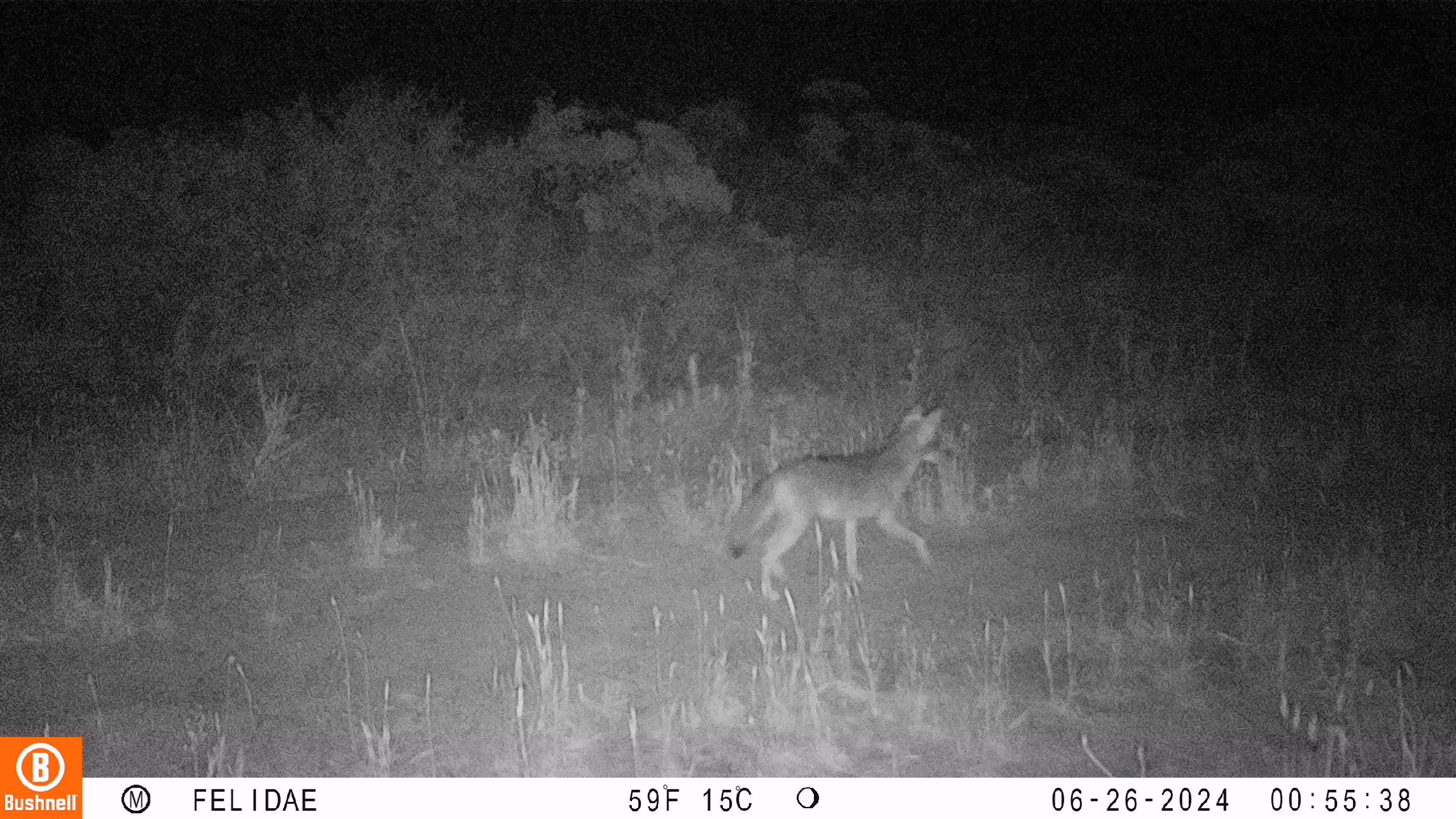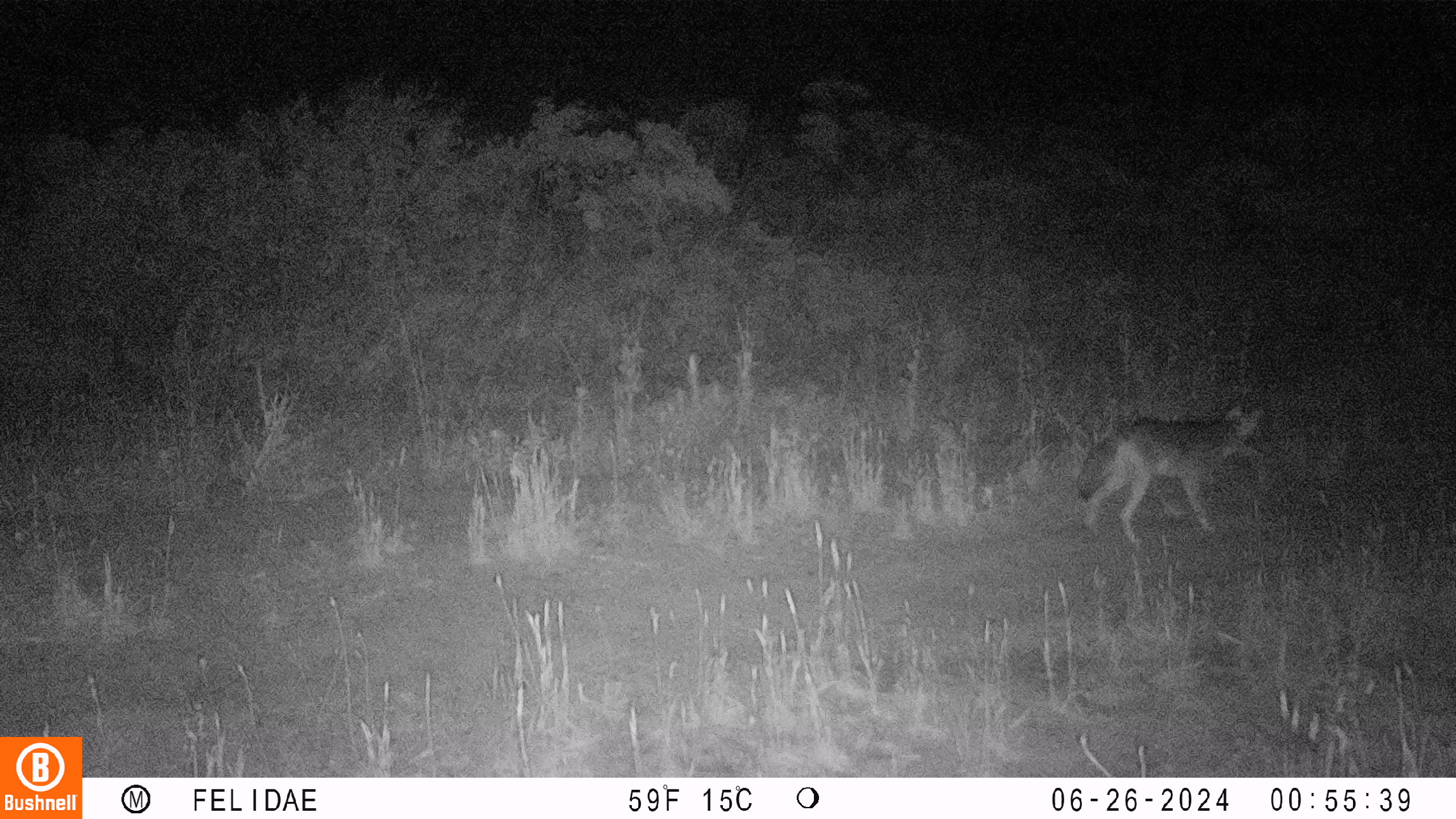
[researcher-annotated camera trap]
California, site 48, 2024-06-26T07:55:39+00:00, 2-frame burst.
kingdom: Animalia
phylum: Chordata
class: Mammalia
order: Carnivora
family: Canidae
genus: Urocyon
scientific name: Urocyon cinereoargenteus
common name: gray fox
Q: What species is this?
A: Gray fox (Urocyon cinereoargenteus).